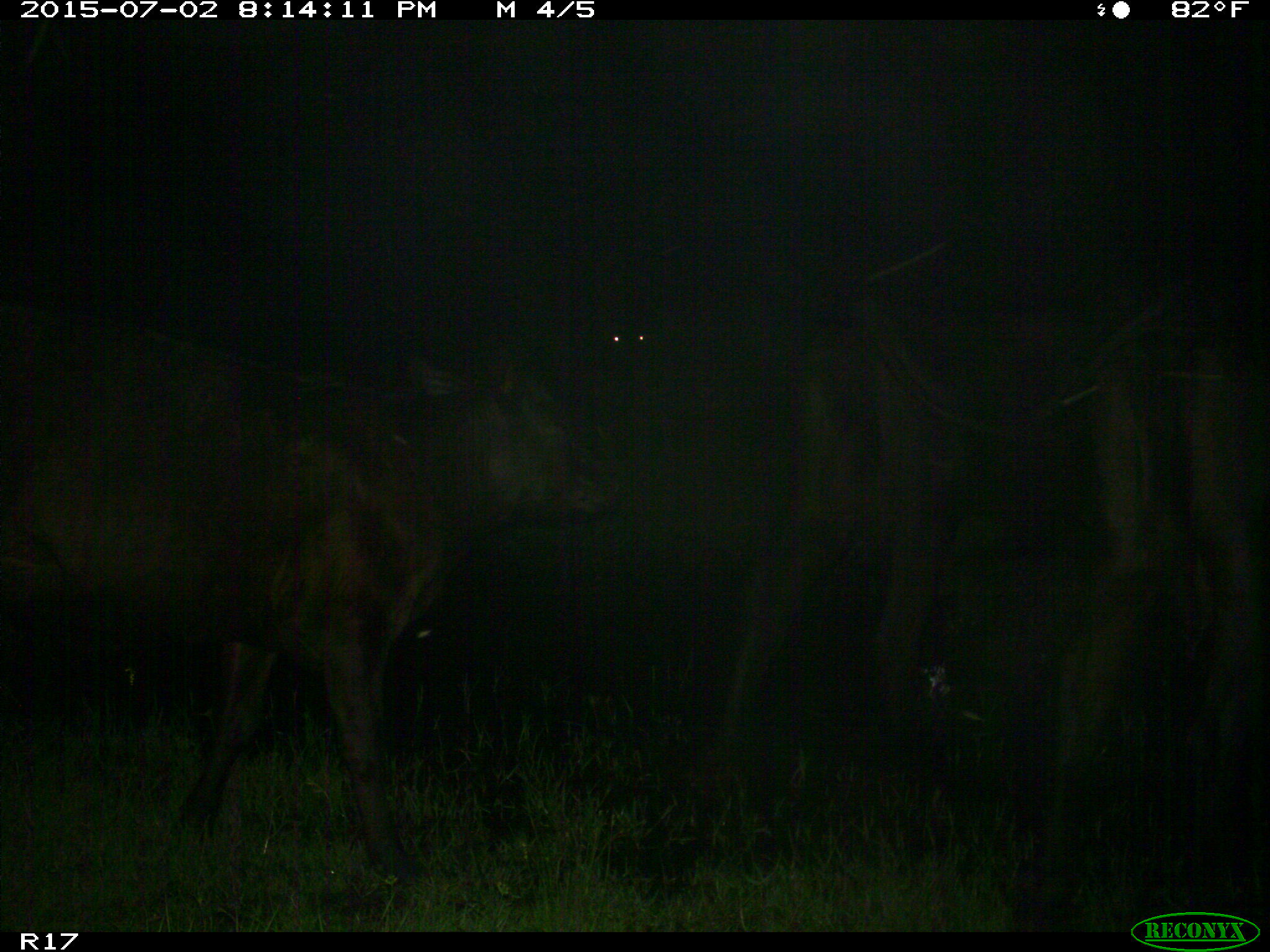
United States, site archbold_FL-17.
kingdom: Animalia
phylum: Chordata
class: Mammalia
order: Artiodactyla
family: Bovidae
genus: Bos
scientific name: Bos taurus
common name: domestic cow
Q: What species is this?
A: Bos taurus (domestic cow).